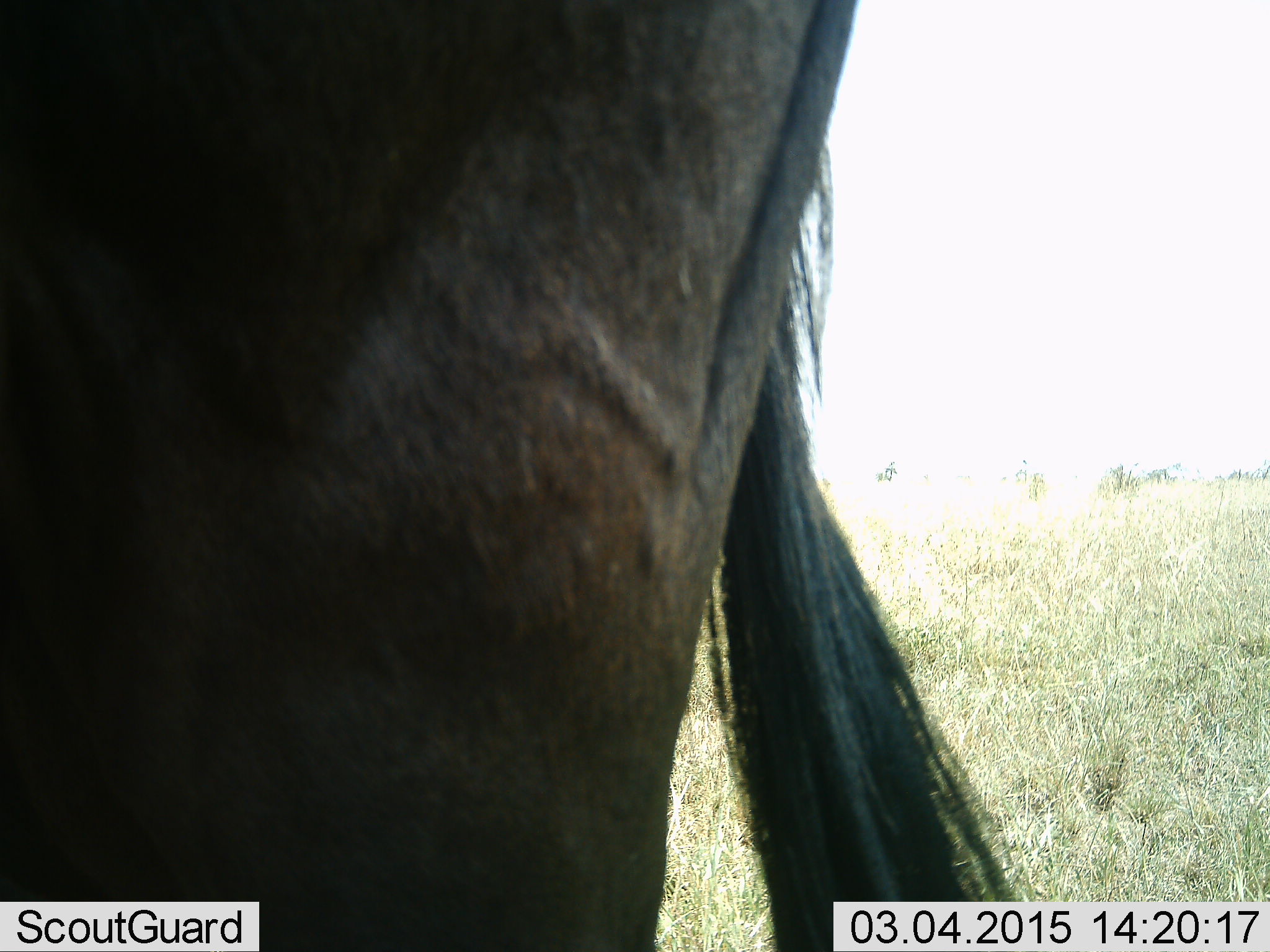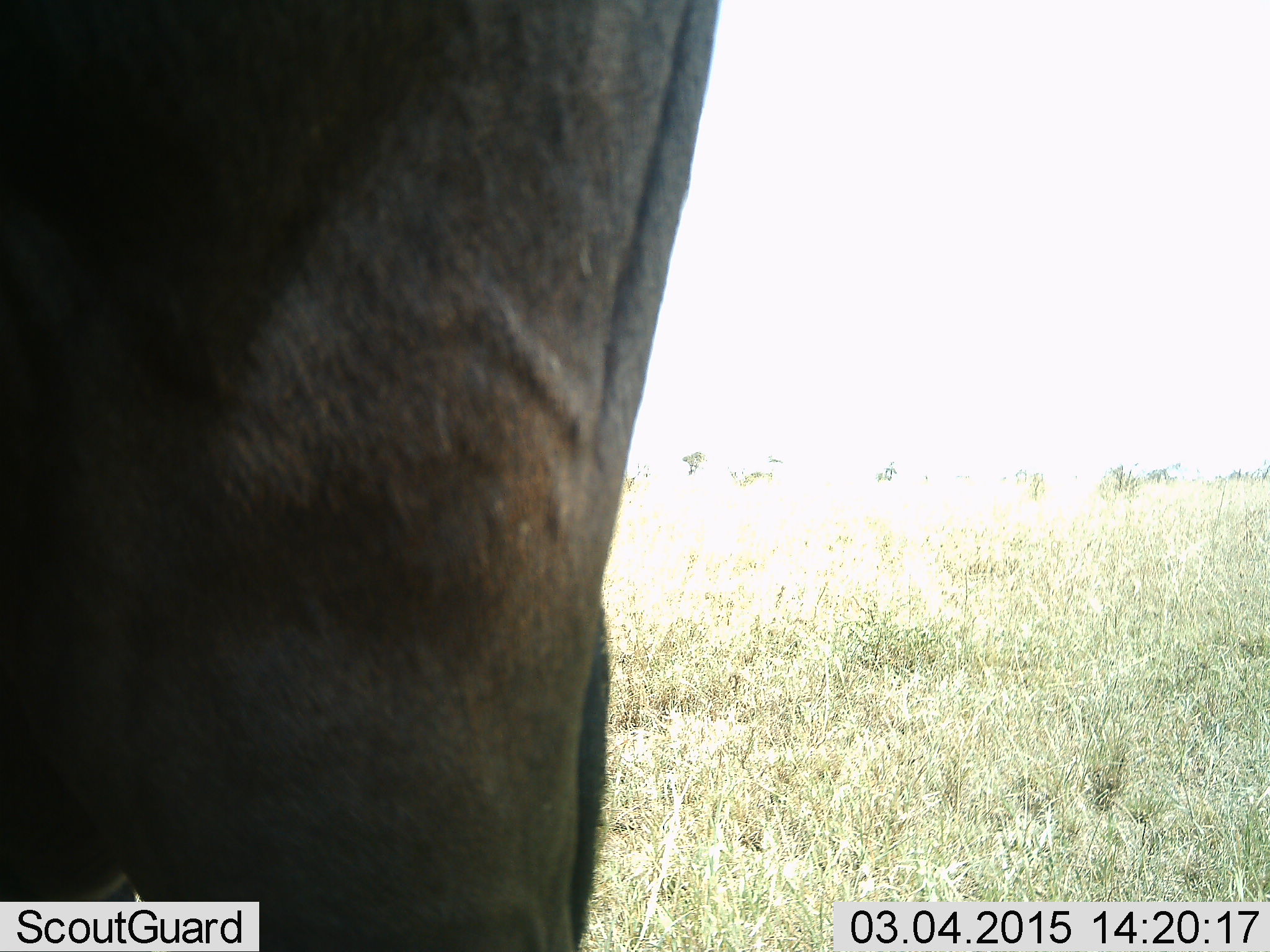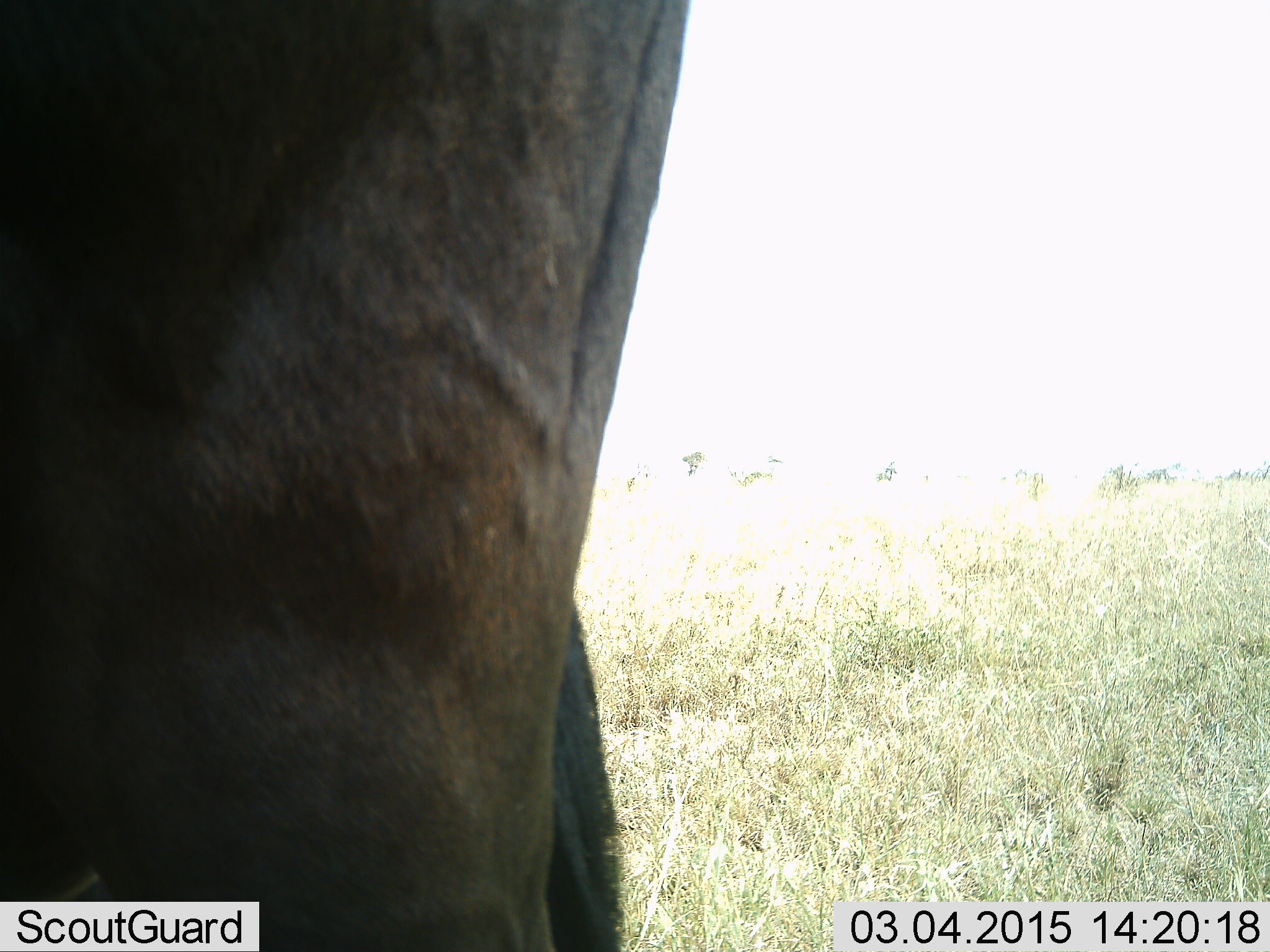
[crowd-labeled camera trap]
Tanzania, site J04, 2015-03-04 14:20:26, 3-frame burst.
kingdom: Animalia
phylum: Chordata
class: Mammalia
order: Artiodactyla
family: Bovidae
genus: Connochaetes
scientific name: Connochaetes taurinus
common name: blue wildebeest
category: wildebeest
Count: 1.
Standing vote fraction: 90%.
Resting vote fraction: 10%.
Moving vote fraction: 0%.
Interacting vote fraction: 0%.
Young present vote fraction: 0%.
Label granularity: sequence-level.